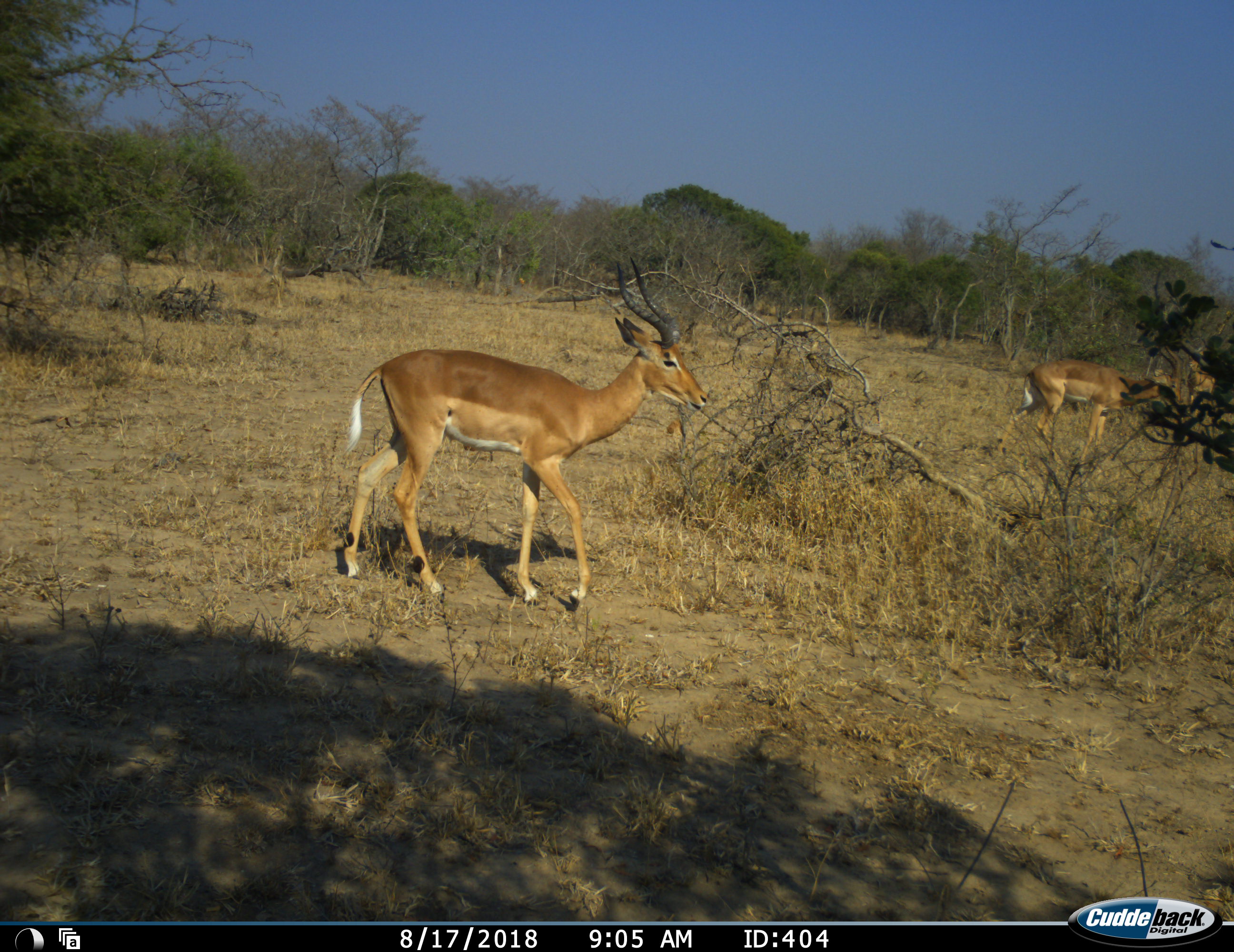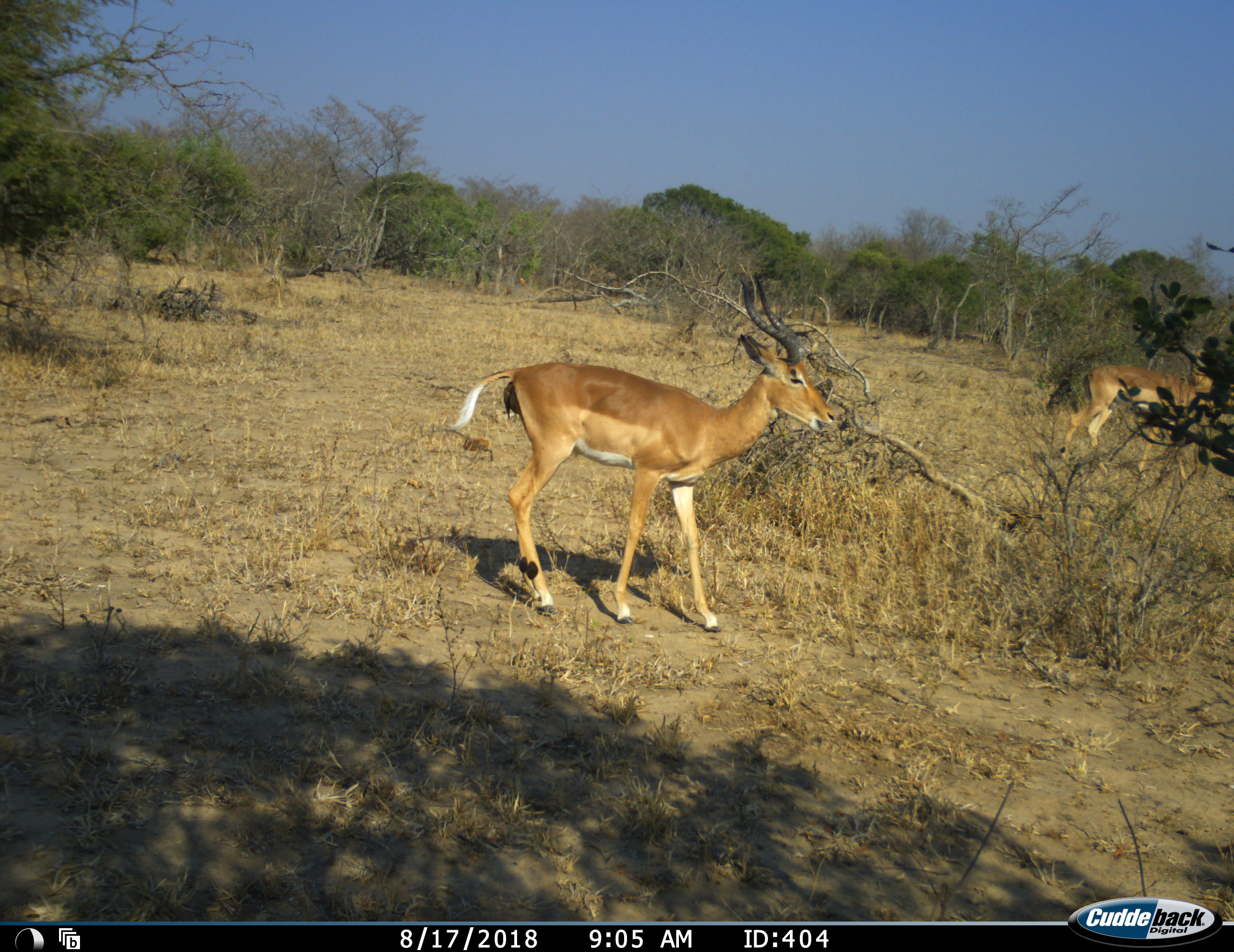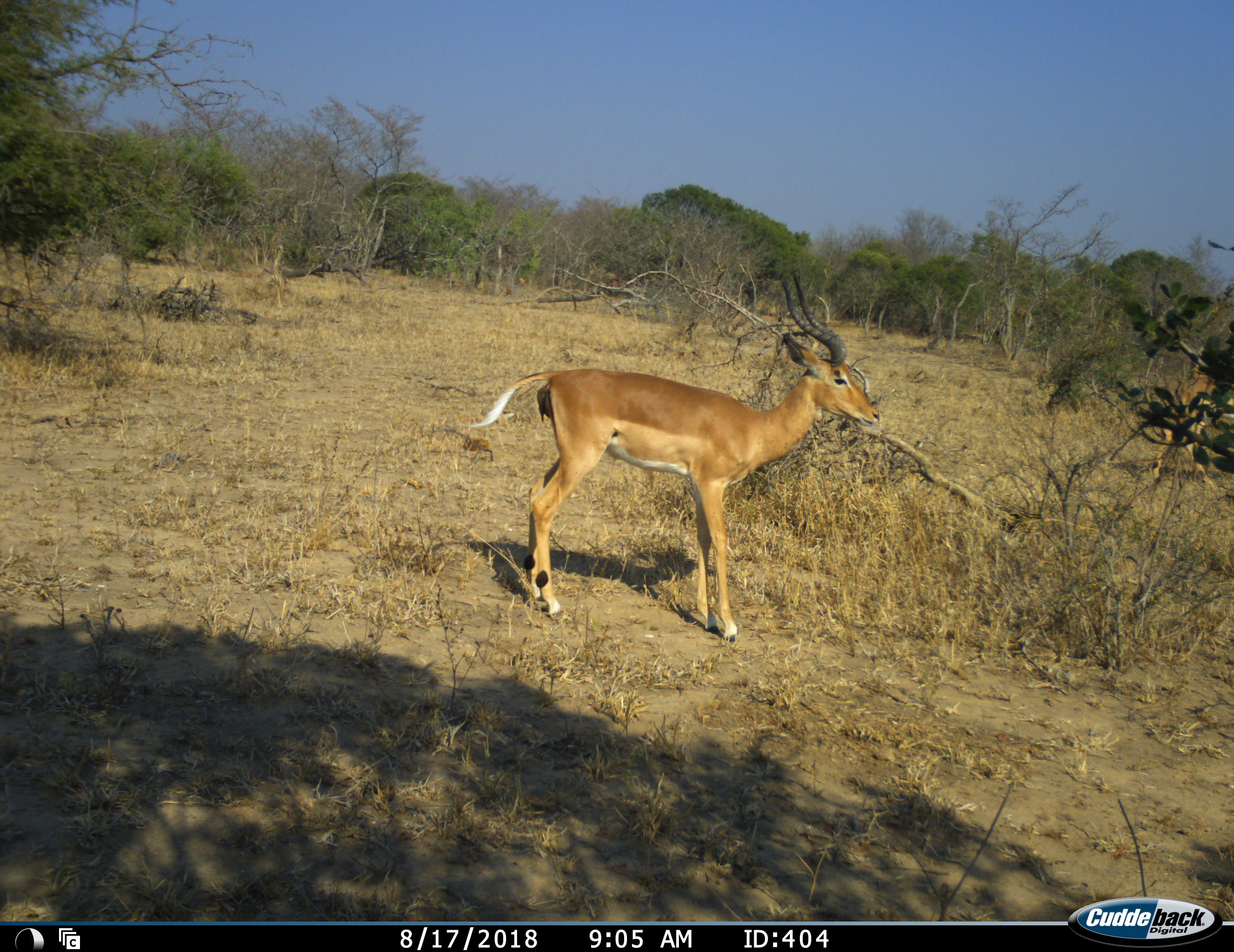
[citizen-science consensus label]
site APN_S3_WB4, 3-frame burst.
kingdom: Animalia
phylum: Chordata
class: Mammalia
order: Artiodactyla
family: Bovidae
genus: Aepyceros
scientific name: Aepyceros melampus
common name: impala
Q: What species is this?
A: Impala (Aepyceros melampus).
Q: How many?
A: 2.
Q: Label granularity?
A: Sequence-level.